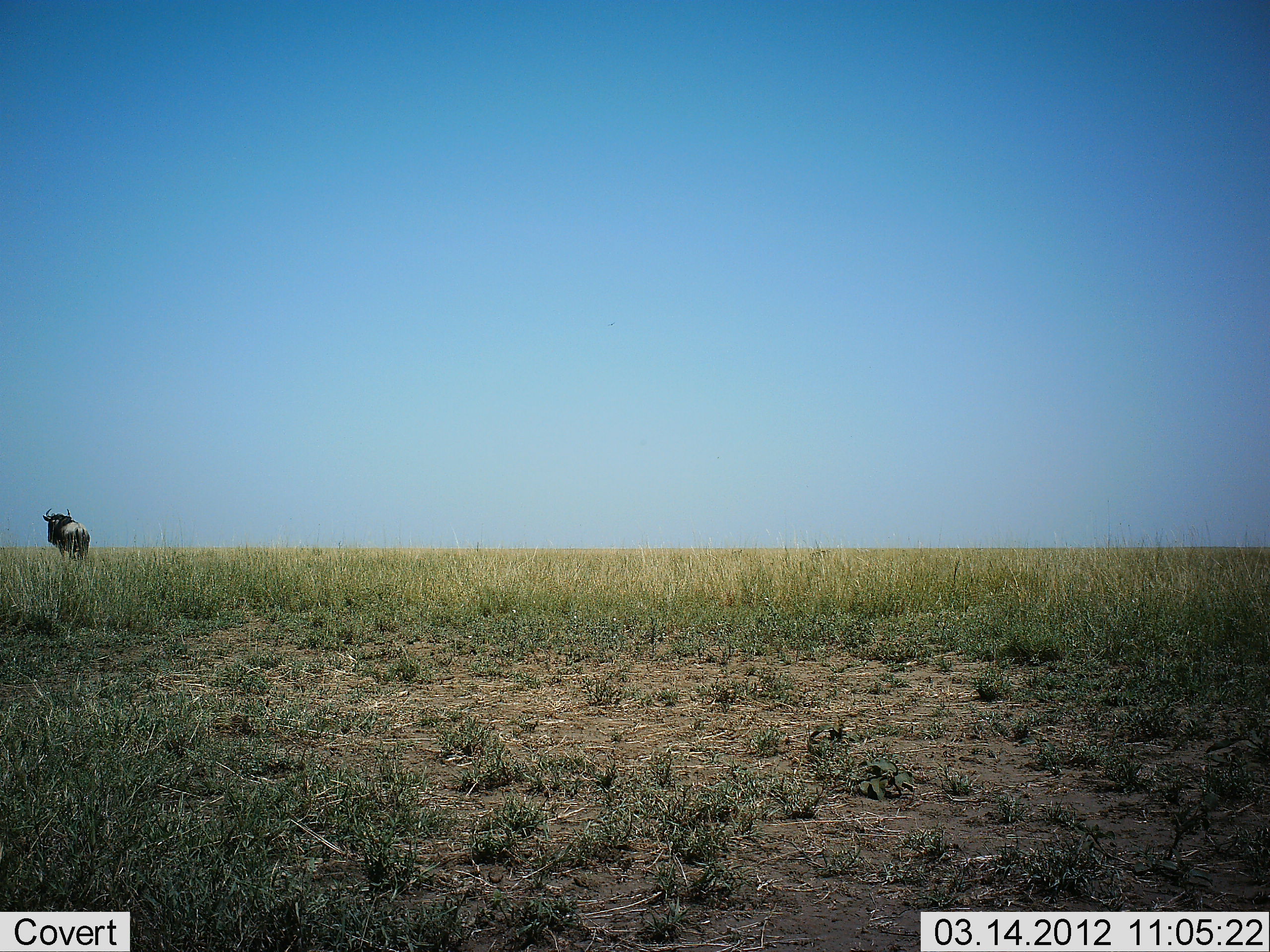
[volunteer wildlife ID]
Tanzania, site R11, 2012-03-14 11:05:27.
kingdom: Animalia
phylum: Chordata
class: Mammalia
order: Artiodactyla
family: Bovidae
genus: Connochaetes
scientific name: Connochaetes taurinus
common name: blue wildebeest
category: wildebeest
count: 1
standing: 92%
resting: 0%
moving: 8%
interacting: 0%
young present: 0%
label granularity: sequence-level